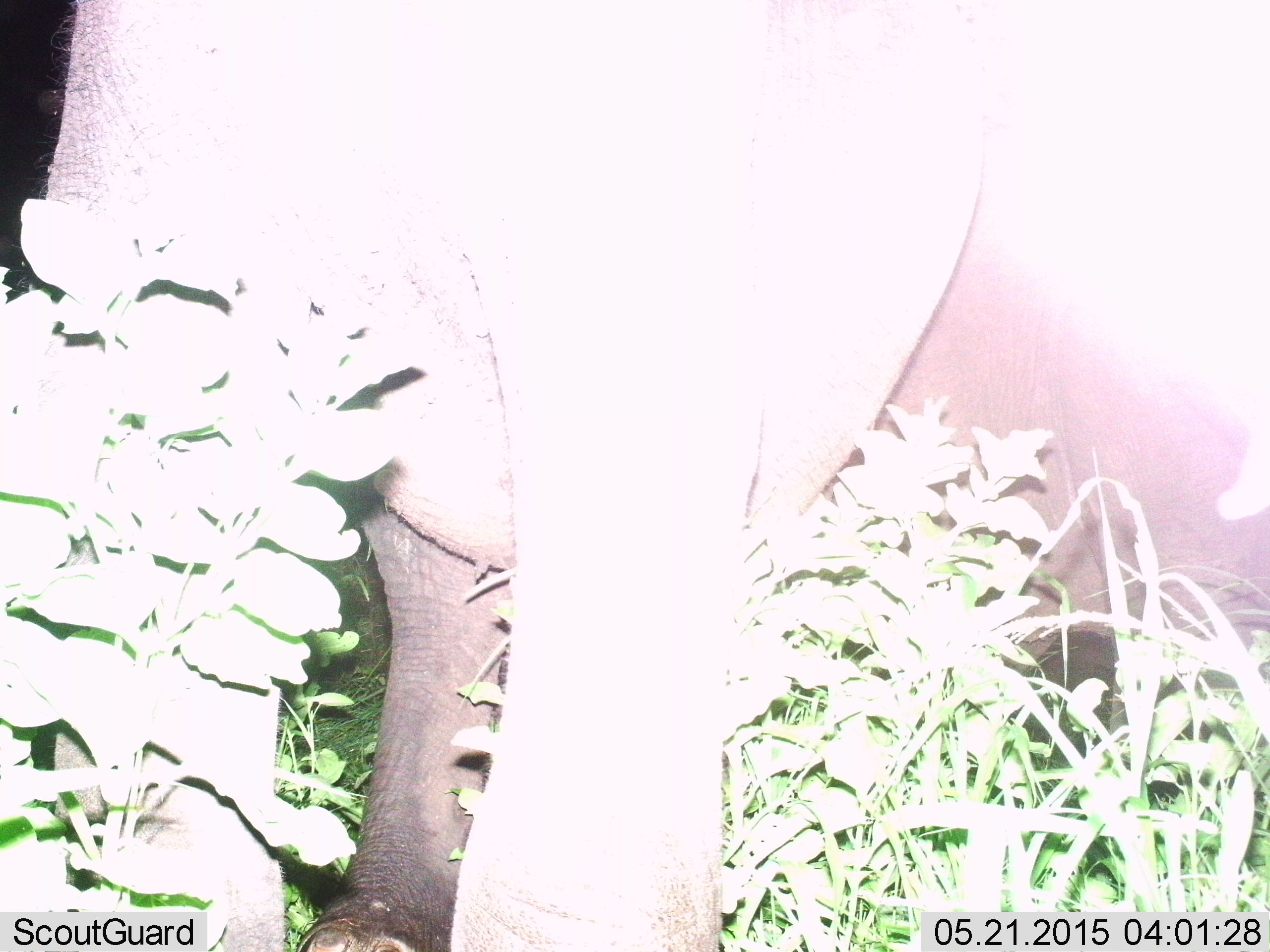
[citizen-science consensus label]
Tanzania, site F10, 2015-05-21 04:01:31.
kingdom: Animalia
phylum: Chordata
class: Mammalia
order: Proboscidea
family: Elephantidae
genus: Loxodonta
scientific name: Loxodonta africana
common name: african bush elephant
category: elephant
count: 1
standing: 100%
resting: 0%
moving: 0%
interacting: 0%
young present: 0%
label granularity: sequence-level